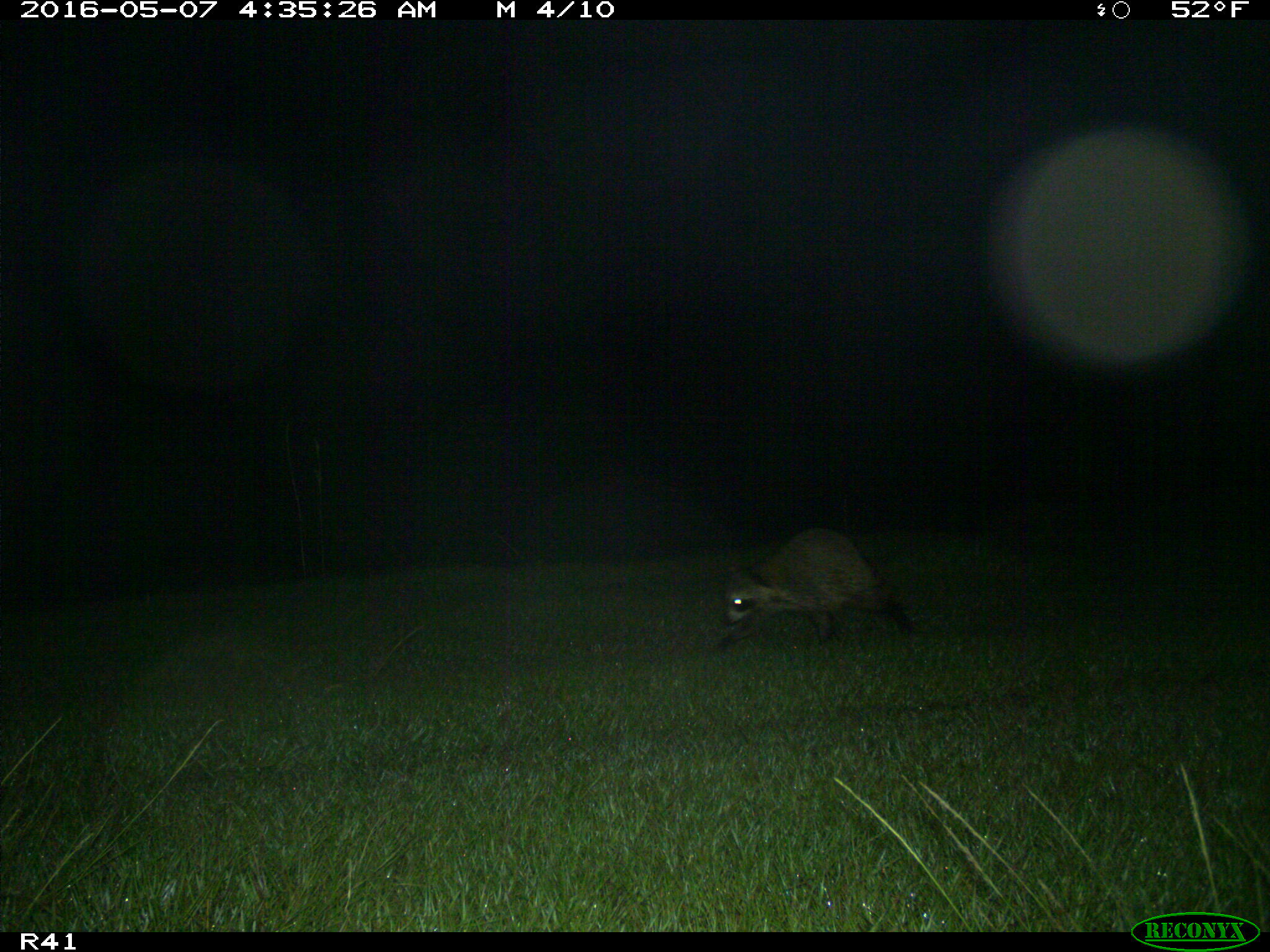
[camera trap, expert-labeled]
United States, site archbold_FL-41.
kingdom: Animalia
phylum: Chordata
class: Mammalia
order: Carnivora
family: Procyonidae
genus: Procyon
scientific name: Procyon lotor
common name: common raccoon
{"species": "Procyon lotor (common raccoon)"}